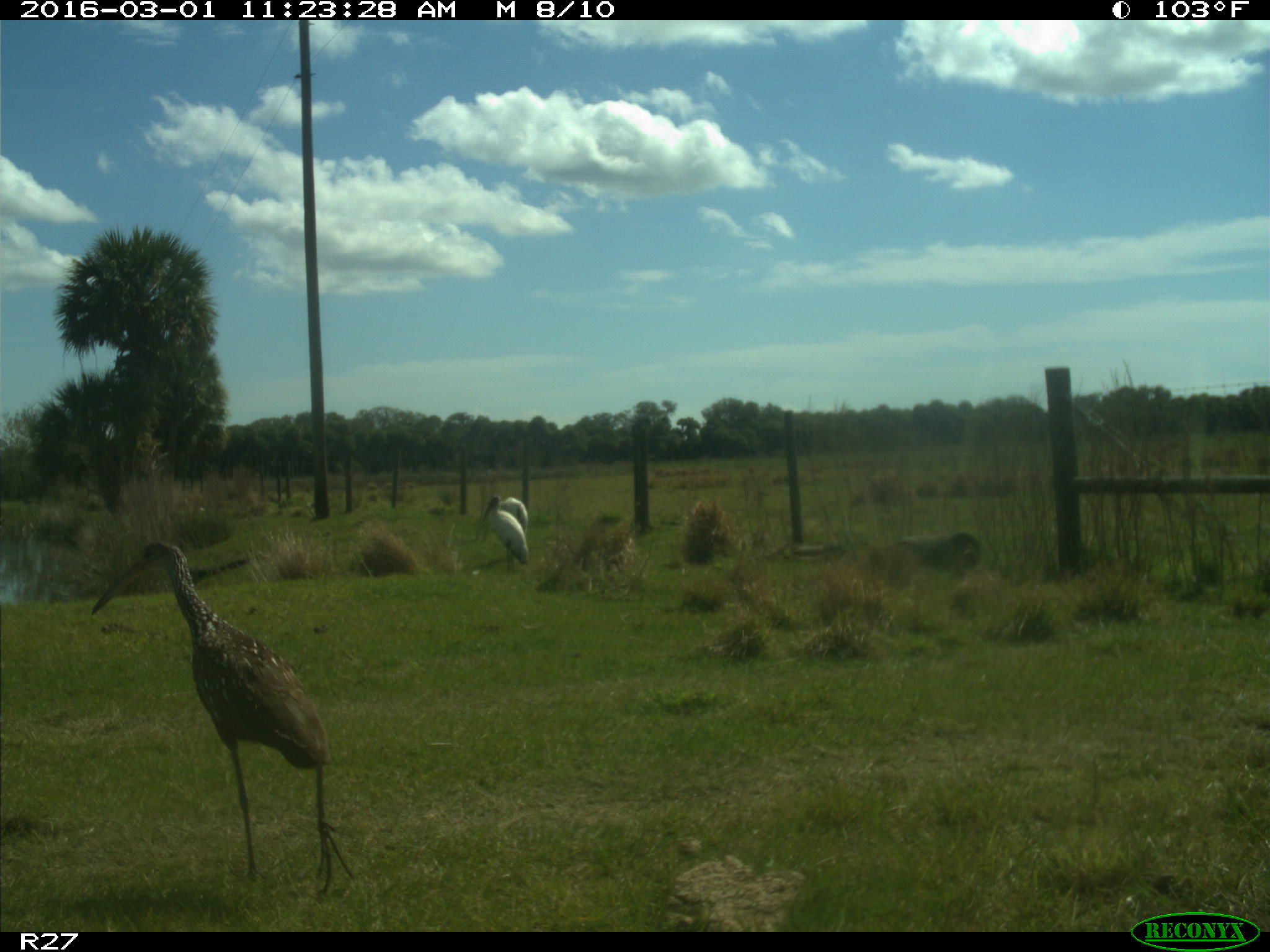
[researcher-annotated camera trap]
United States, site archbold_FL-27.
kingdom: Animalia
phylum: Chordata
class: Aves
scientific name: Aves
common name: birds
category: unidentified bird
Unidentified bird (birds) (Aves).